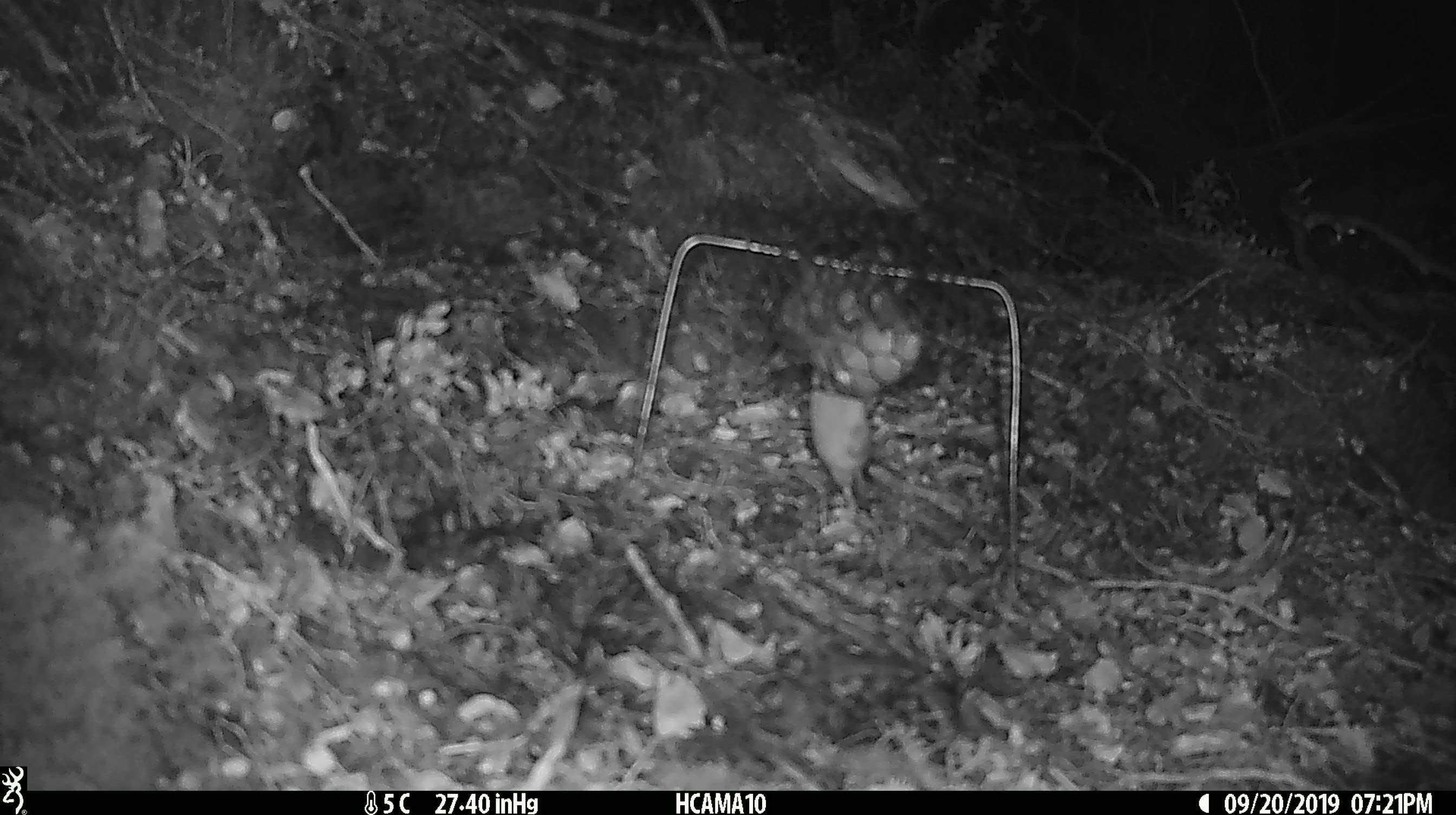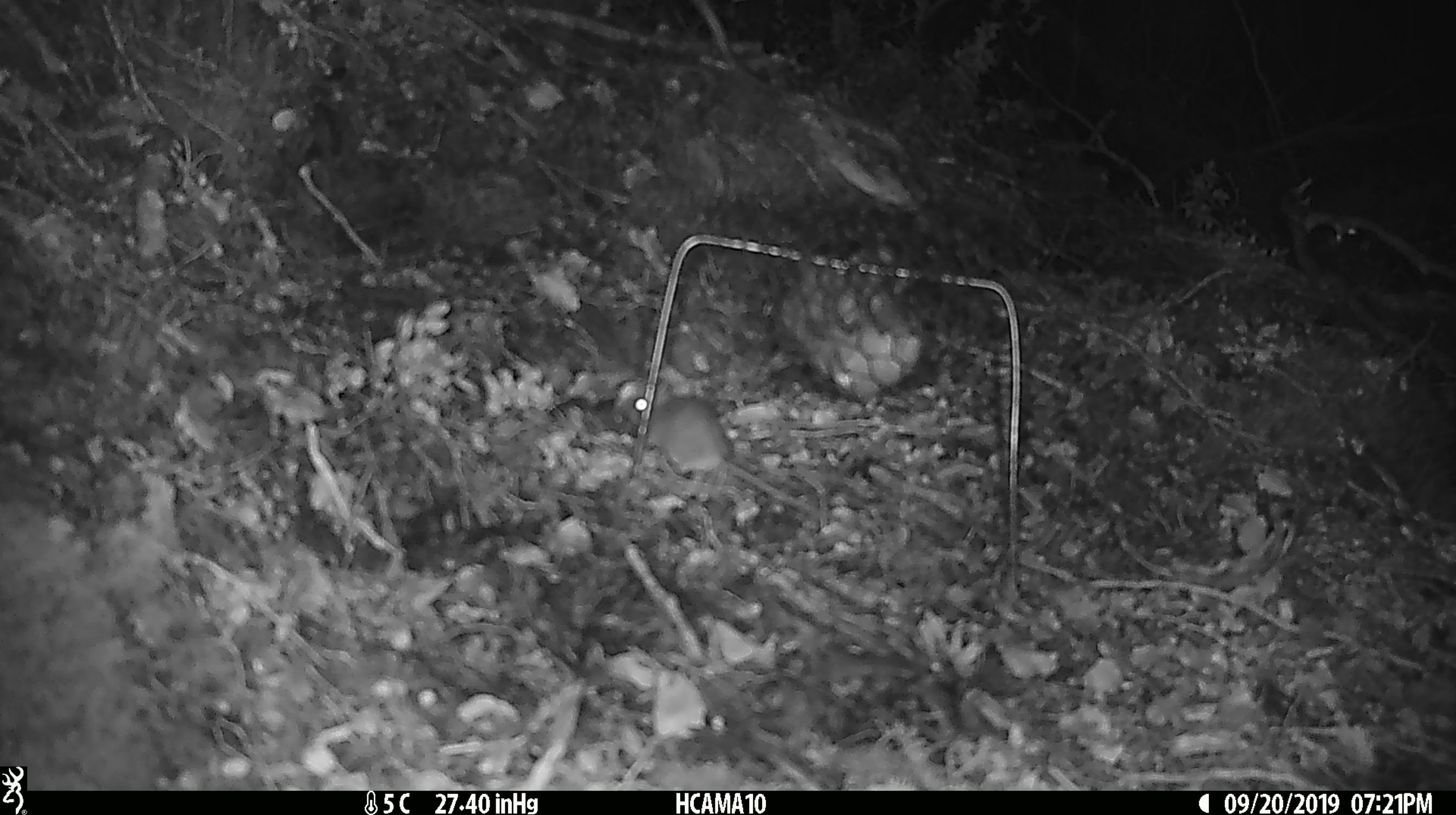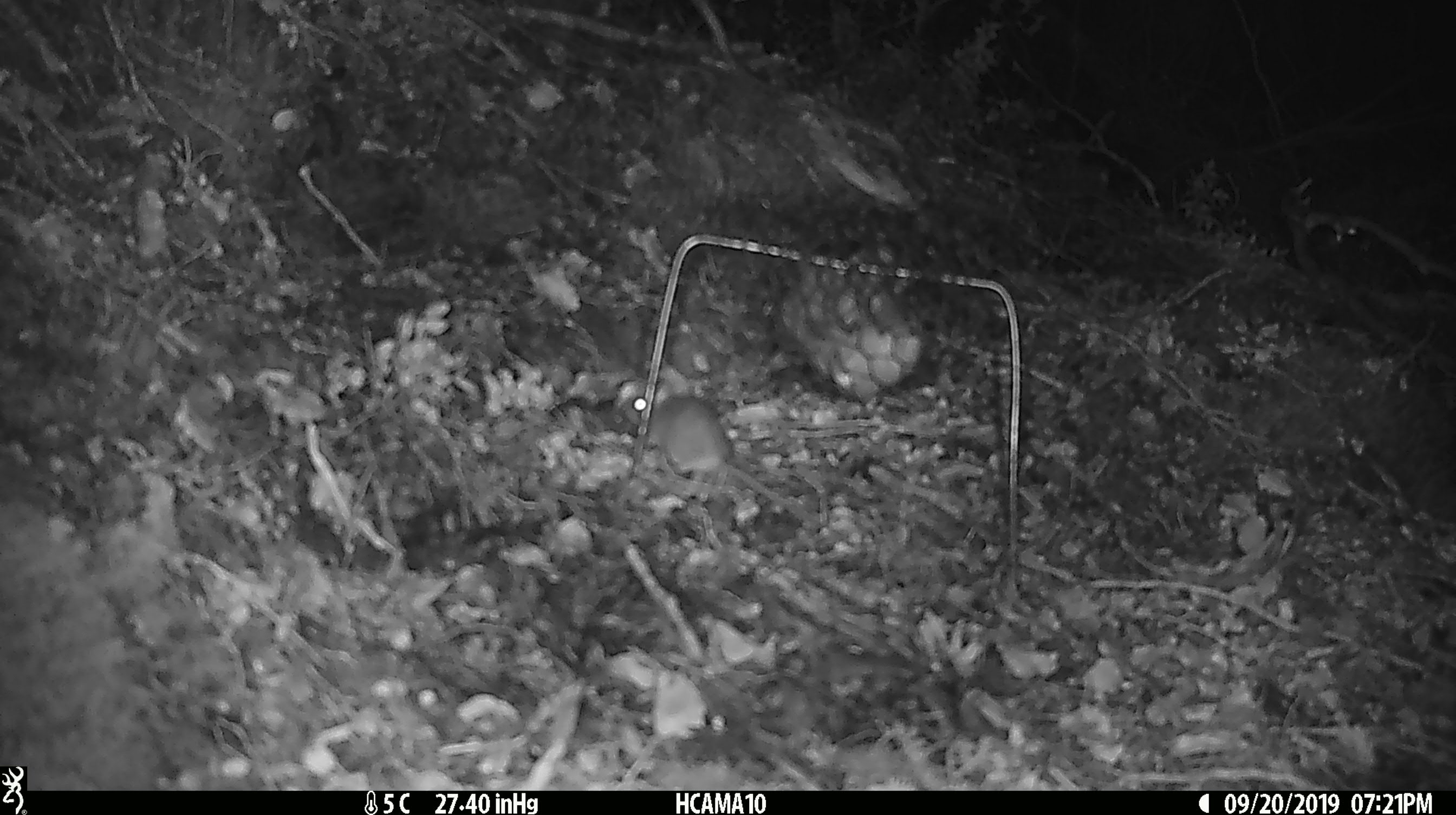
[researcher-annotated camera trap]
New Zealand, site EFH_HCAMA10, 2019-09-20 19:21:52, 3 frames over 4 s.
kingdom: Animalia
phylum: Chordata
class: Mammalia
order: Rodentia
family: Muridae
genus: Mus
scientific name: Mus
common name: mouse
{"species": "mouse (Mus)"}